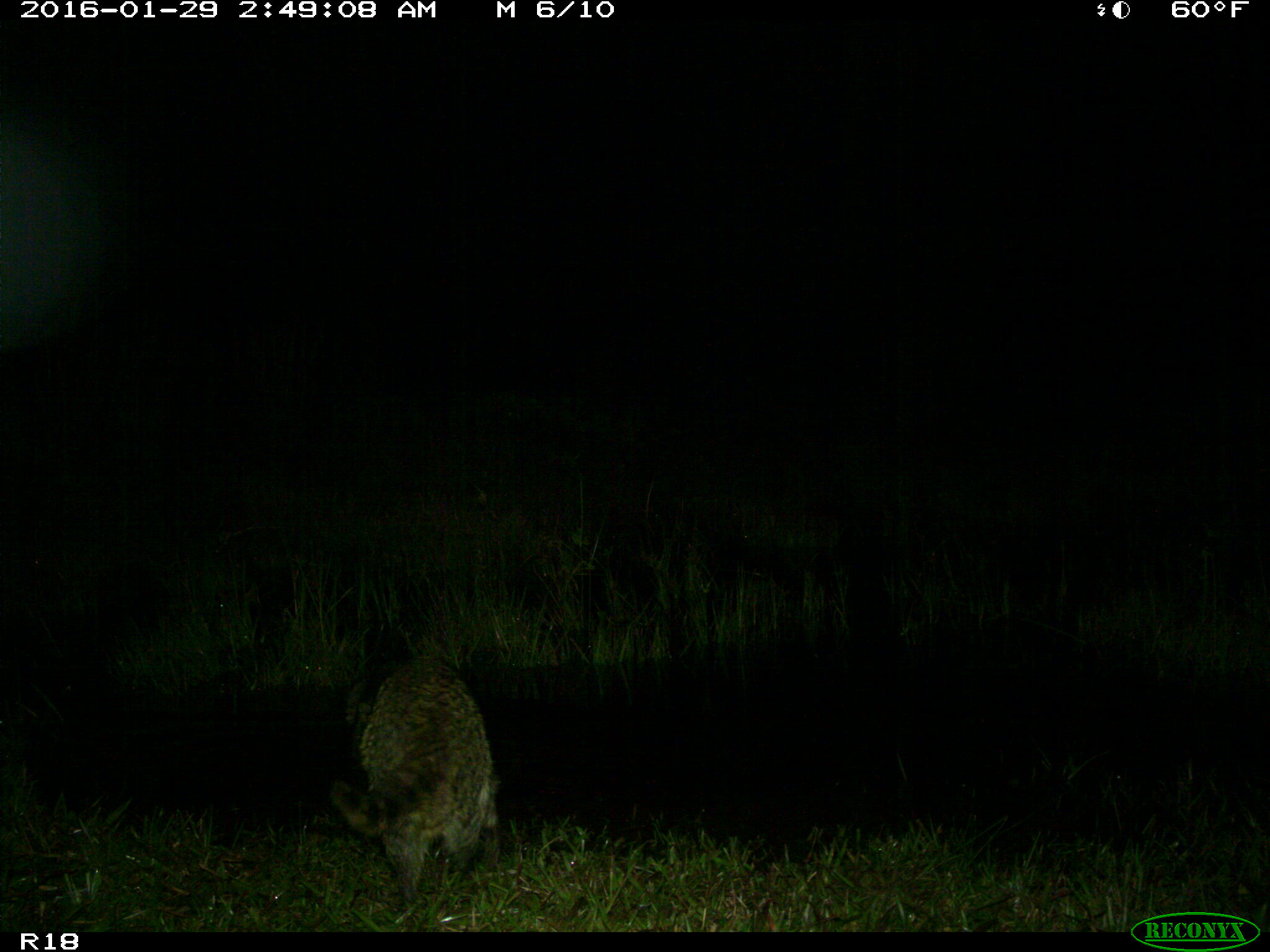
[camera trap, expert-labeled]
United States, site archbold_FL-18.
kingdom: Animalia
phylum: Chordata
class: Mammalia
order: Carnivora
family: Procyonidae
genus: Procyon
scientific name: Procyon lotor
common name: common raccoon